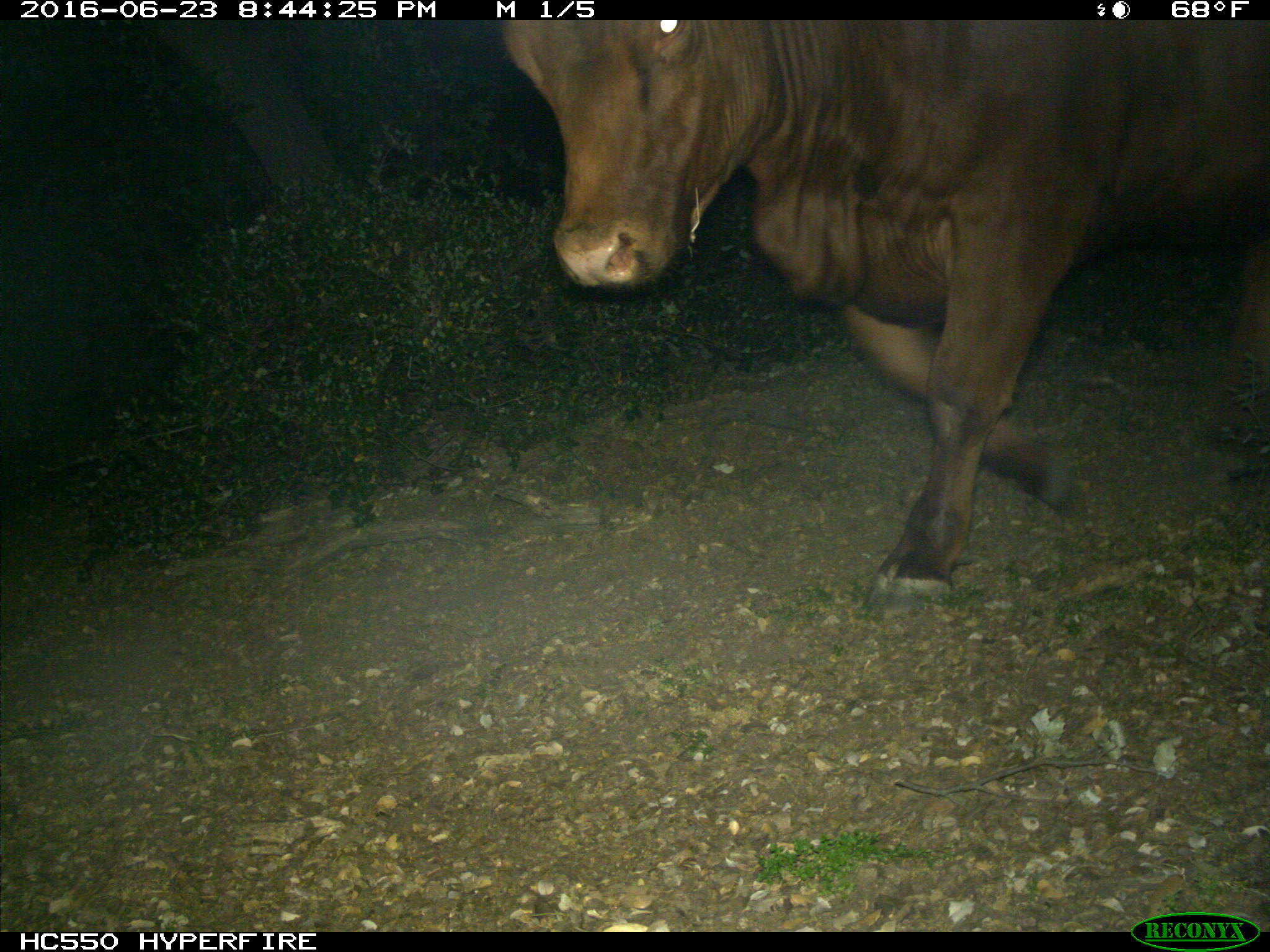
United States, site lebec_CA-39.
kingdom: Animalia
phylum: Chordata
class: Mammalia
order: Artiodactyla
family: Bovidae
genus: Bos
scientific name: Bos taurus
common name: domestic cow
Bos taurus (domestic cow).